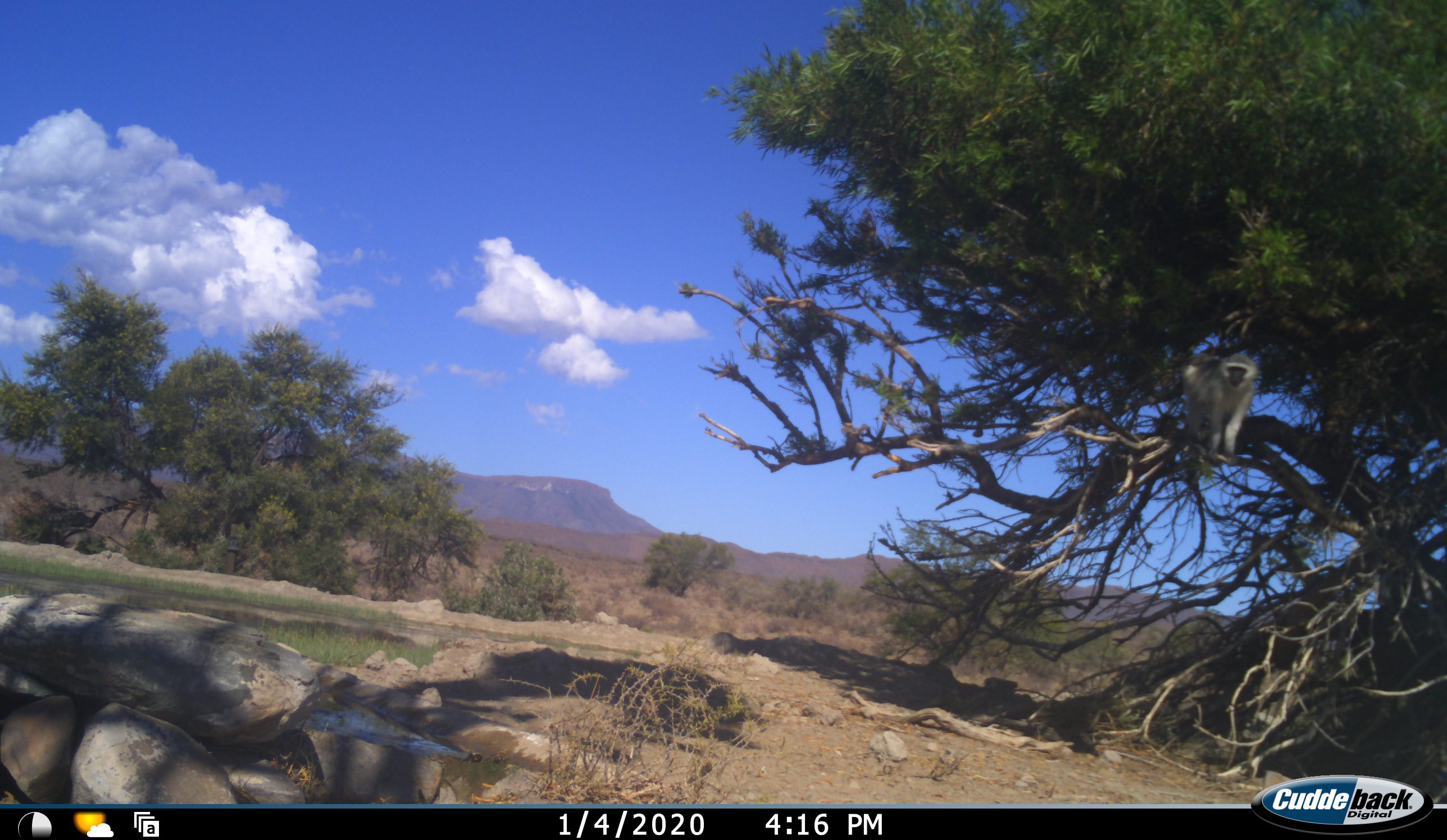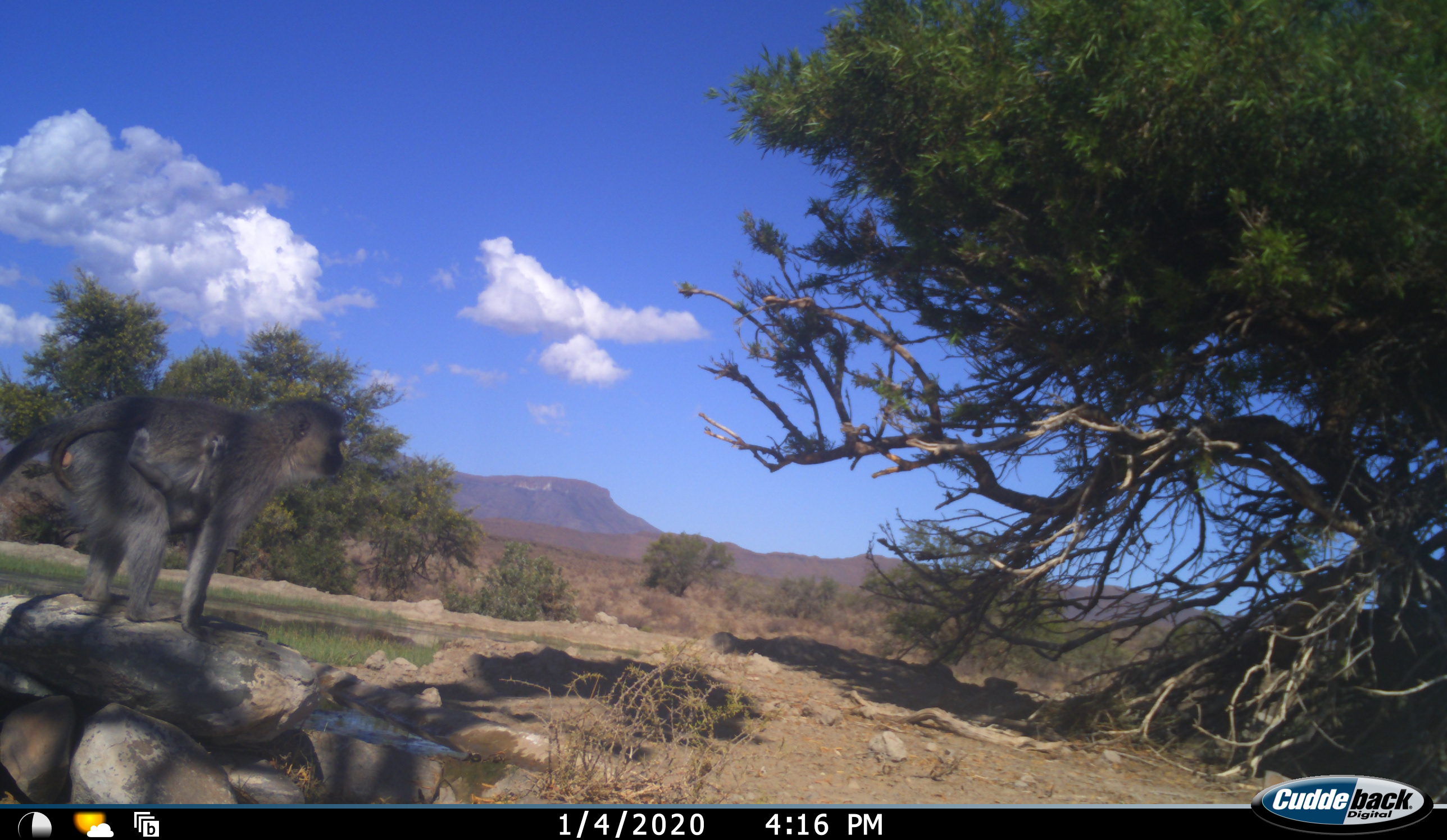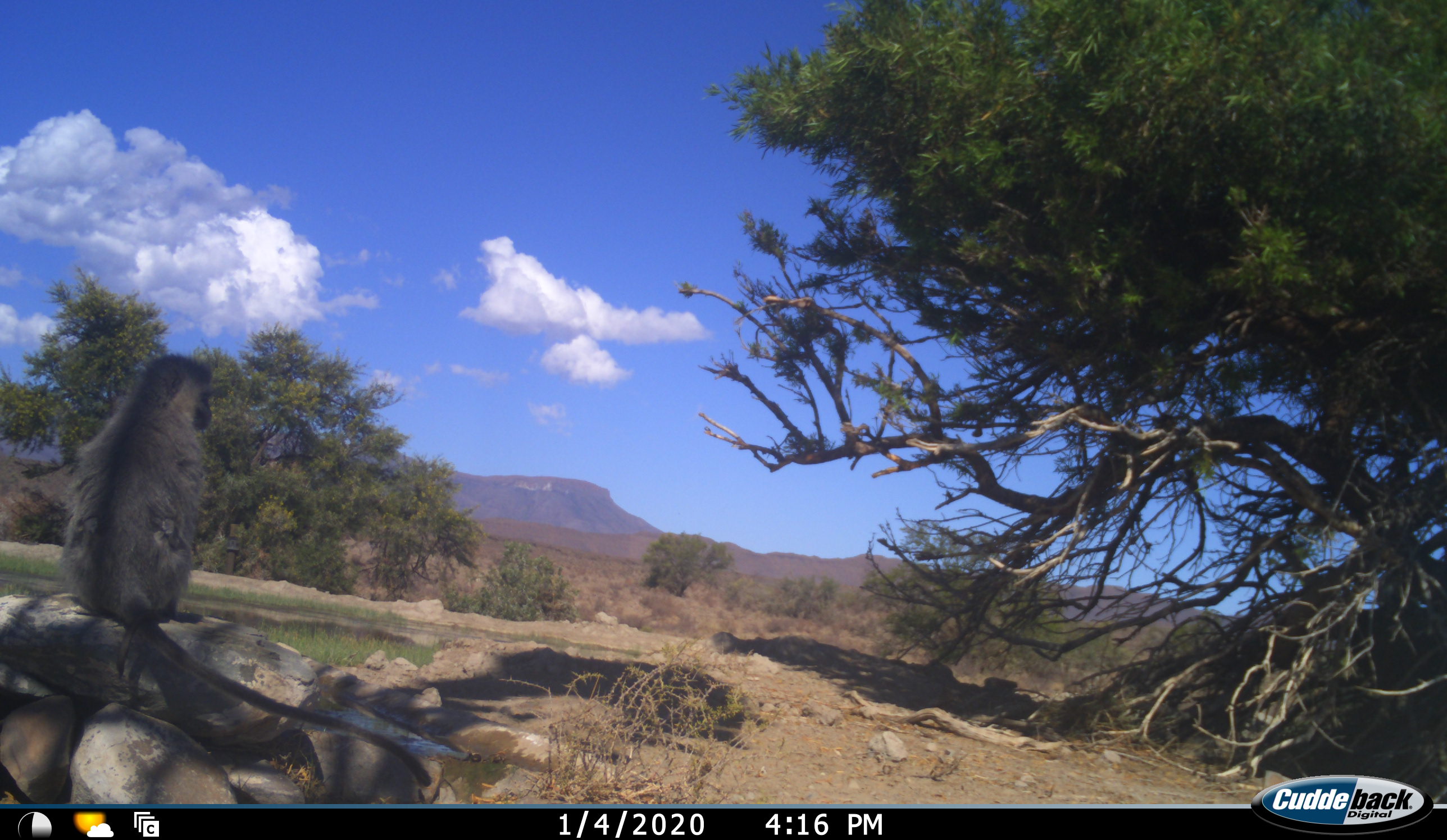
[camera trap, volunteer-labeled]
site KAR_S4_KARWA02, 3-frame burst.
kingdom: Animalia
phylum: Chordata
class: Mammalia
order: Primates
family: Cercopithecidae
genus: Chlorocebus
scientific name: Chlorocebus pygerythrus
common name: vervet monkey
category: monkeyvervet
Monkeyvervet (vervet monkey) (Chlorocebus pygerythrus), count 1. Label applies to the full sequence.